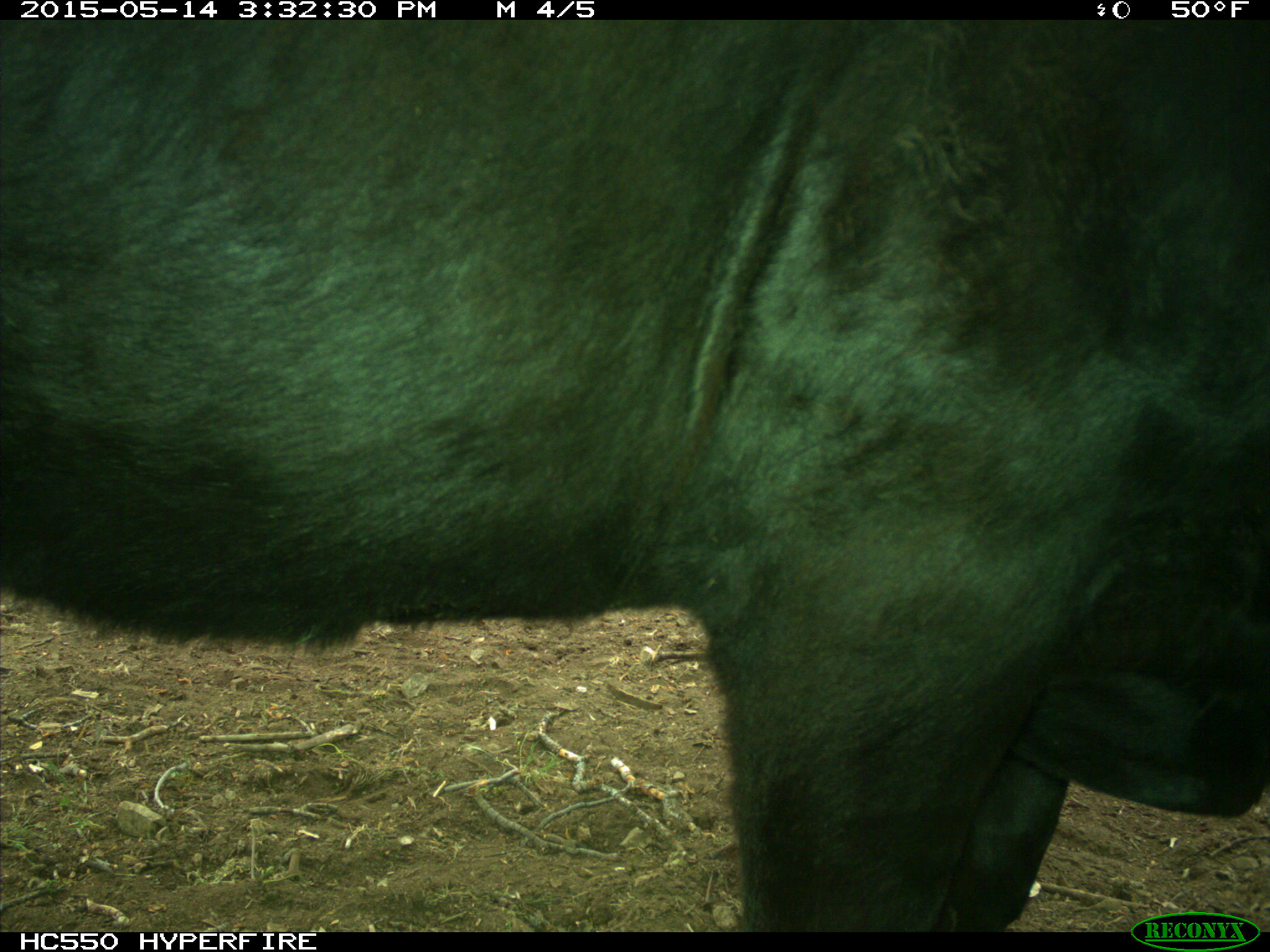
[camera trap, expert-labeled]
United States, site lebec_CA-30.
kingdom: Animalia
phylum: Chordata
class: Mammalia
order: Artiodactyla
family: Bovidae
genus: Bos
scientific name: Bos taurus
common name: domestic cow